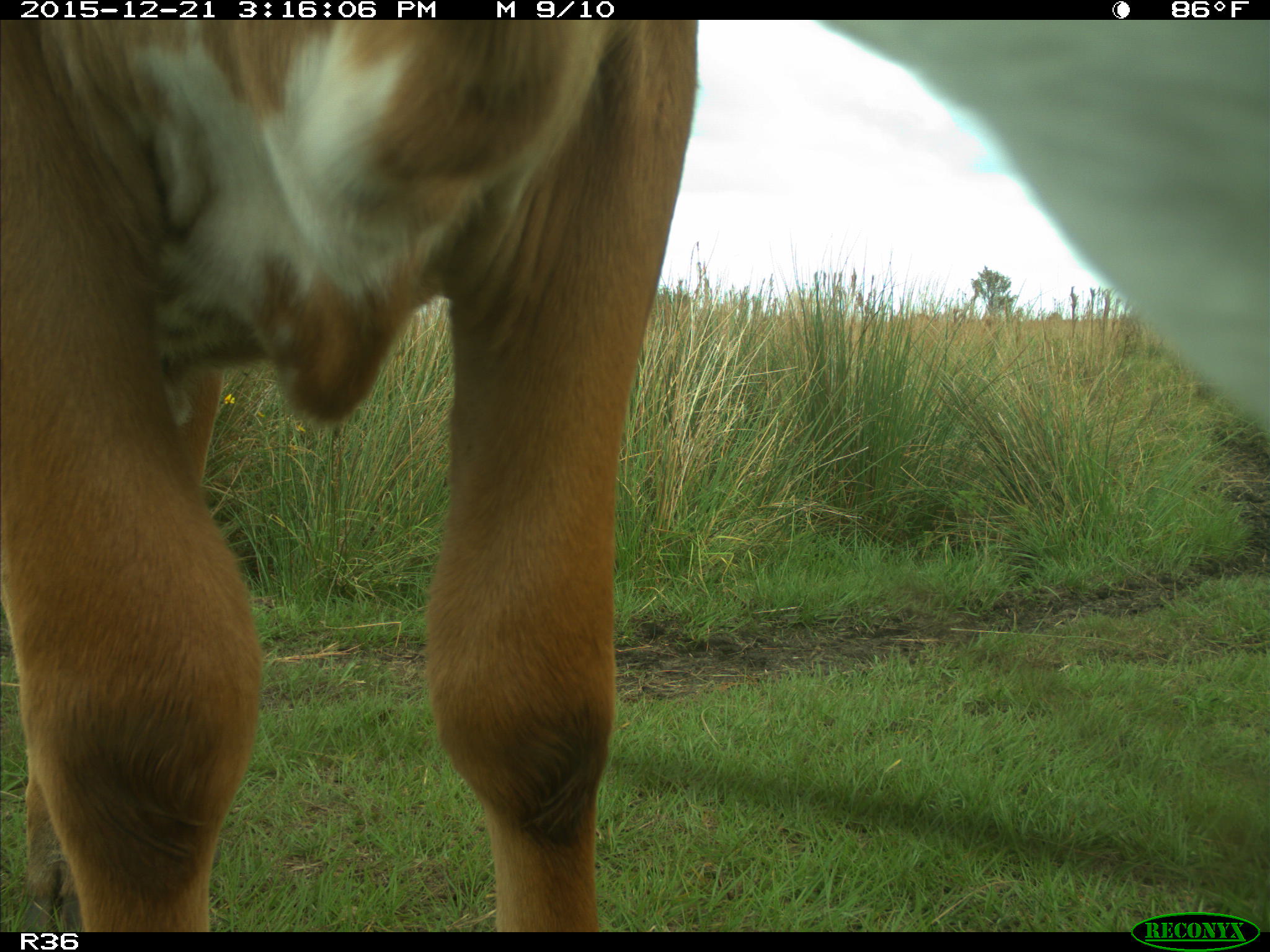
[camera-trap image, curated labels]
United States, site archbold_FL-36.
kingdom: Animalia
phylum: Chordata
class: Mammalia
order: Artiodactyla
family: Bovidae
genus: Bos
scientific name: Bos taurus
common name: domestic cow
Bos taurus (domestic cow).